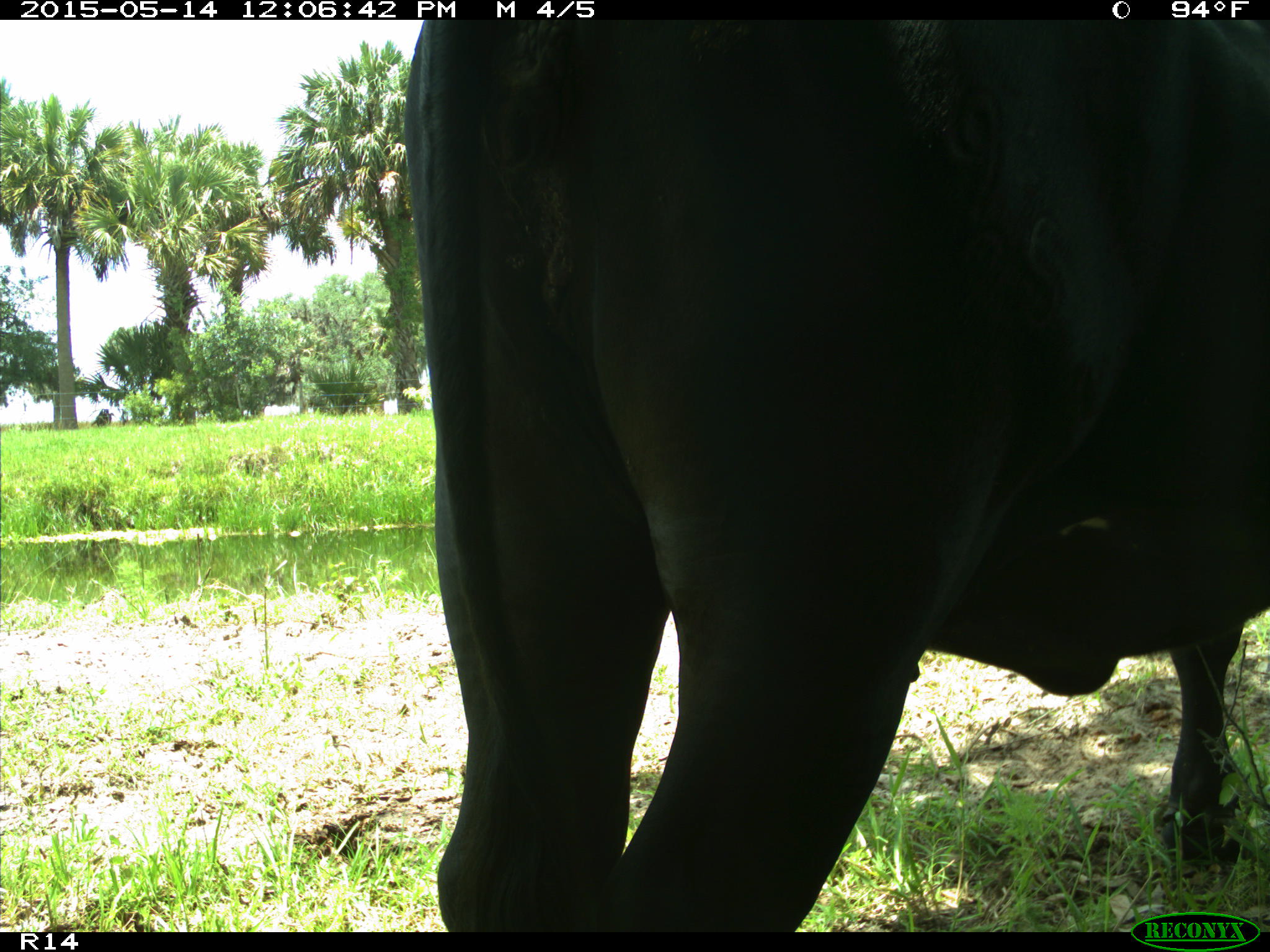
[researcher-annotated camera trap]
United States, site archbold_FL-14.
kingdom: Animalia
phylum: Chordata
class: Mammalia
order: Artiodactyla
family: Bovidae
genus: Bos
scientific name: Bos taurus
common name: domestic cow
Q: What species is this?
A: Bos taurus (domestic cow).